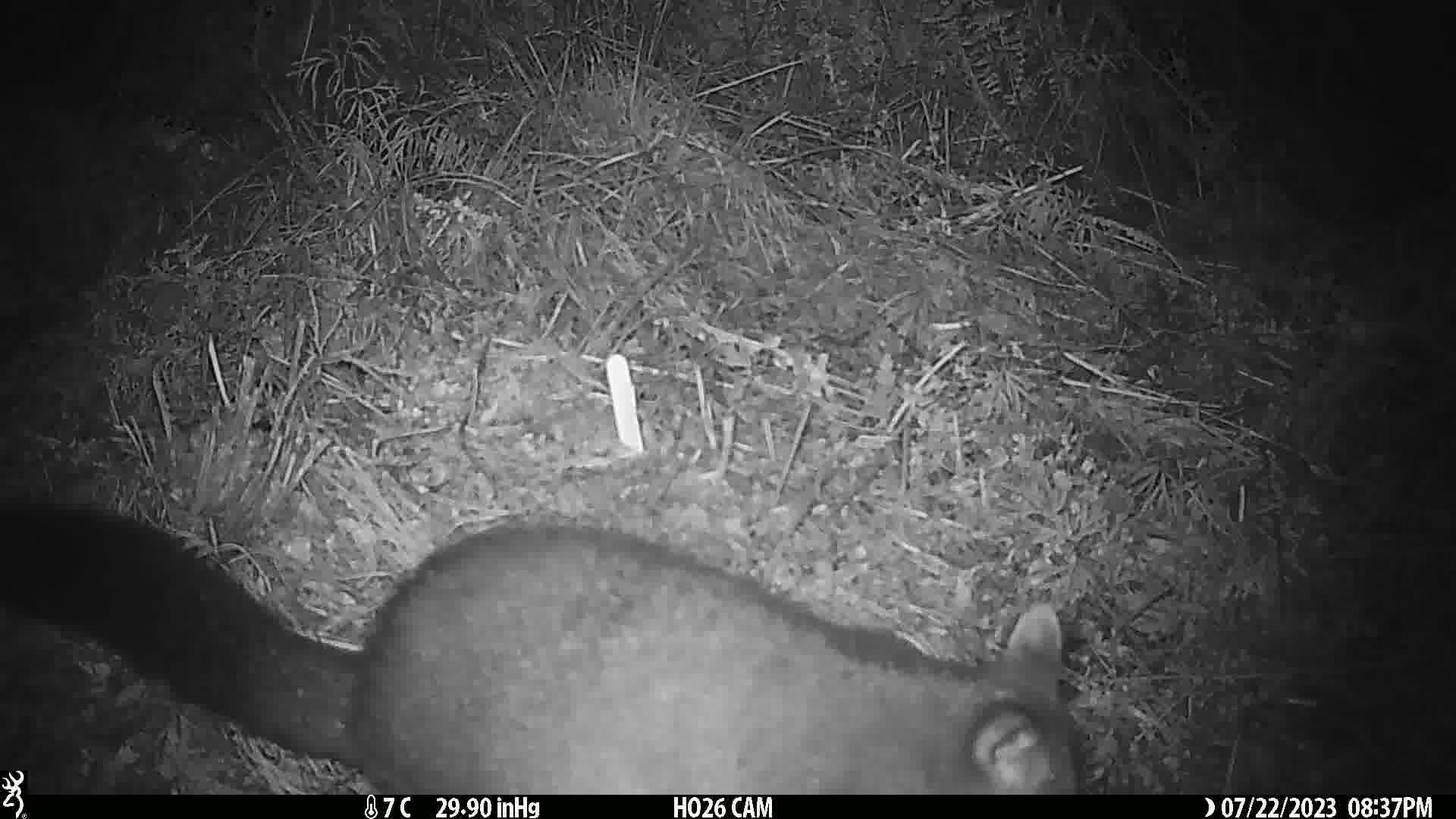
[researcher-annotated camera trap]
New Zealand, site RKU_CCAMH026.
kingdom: Animalia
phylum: Chordata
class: Mammalia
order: Diprotodontia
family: Phalangeridae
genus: Trichosurus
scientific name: Trichosurus vulpecula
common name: common brushtail possum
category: possum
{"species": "possum (common brushtail possum) (Trichosurus vulpecula)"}